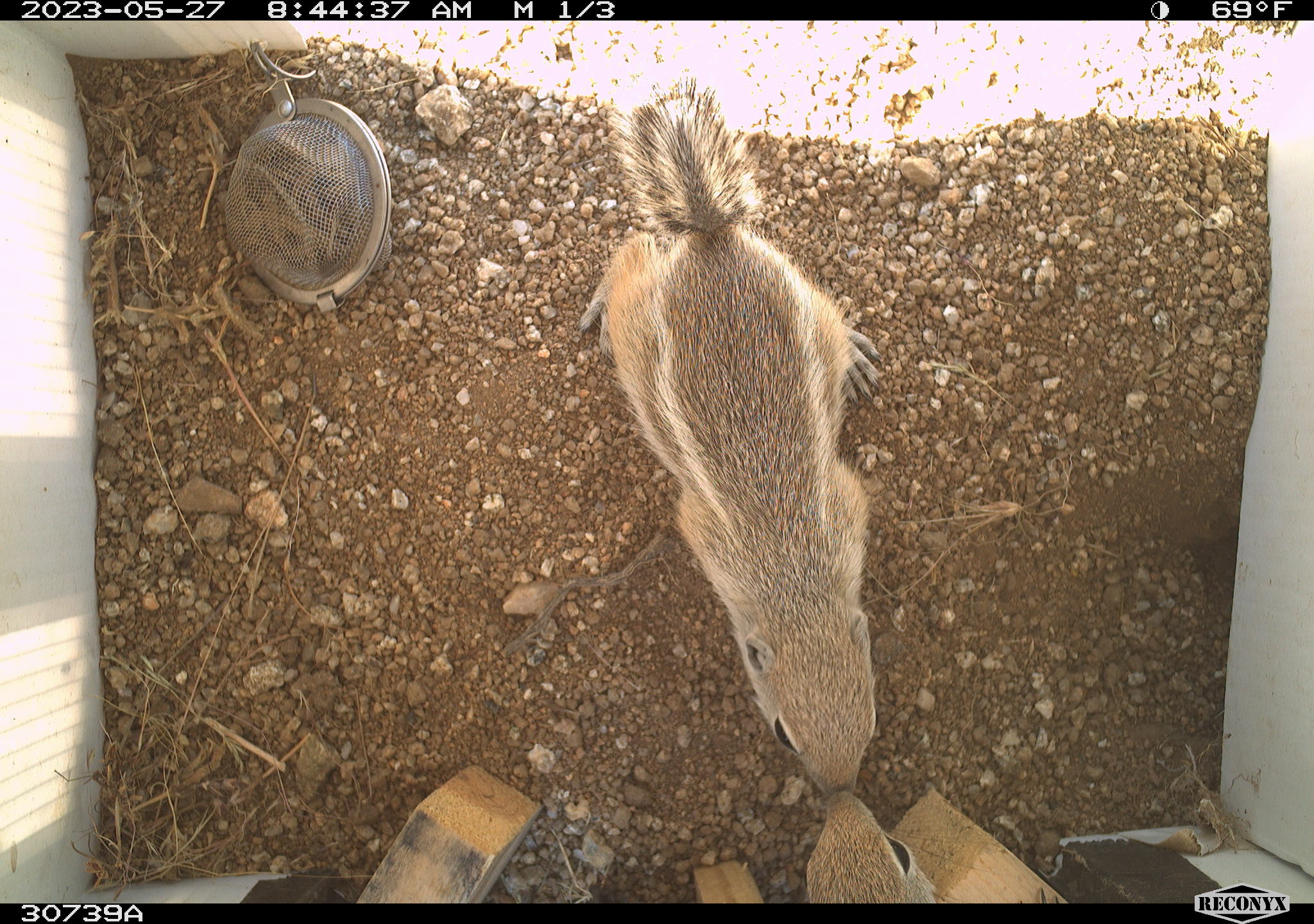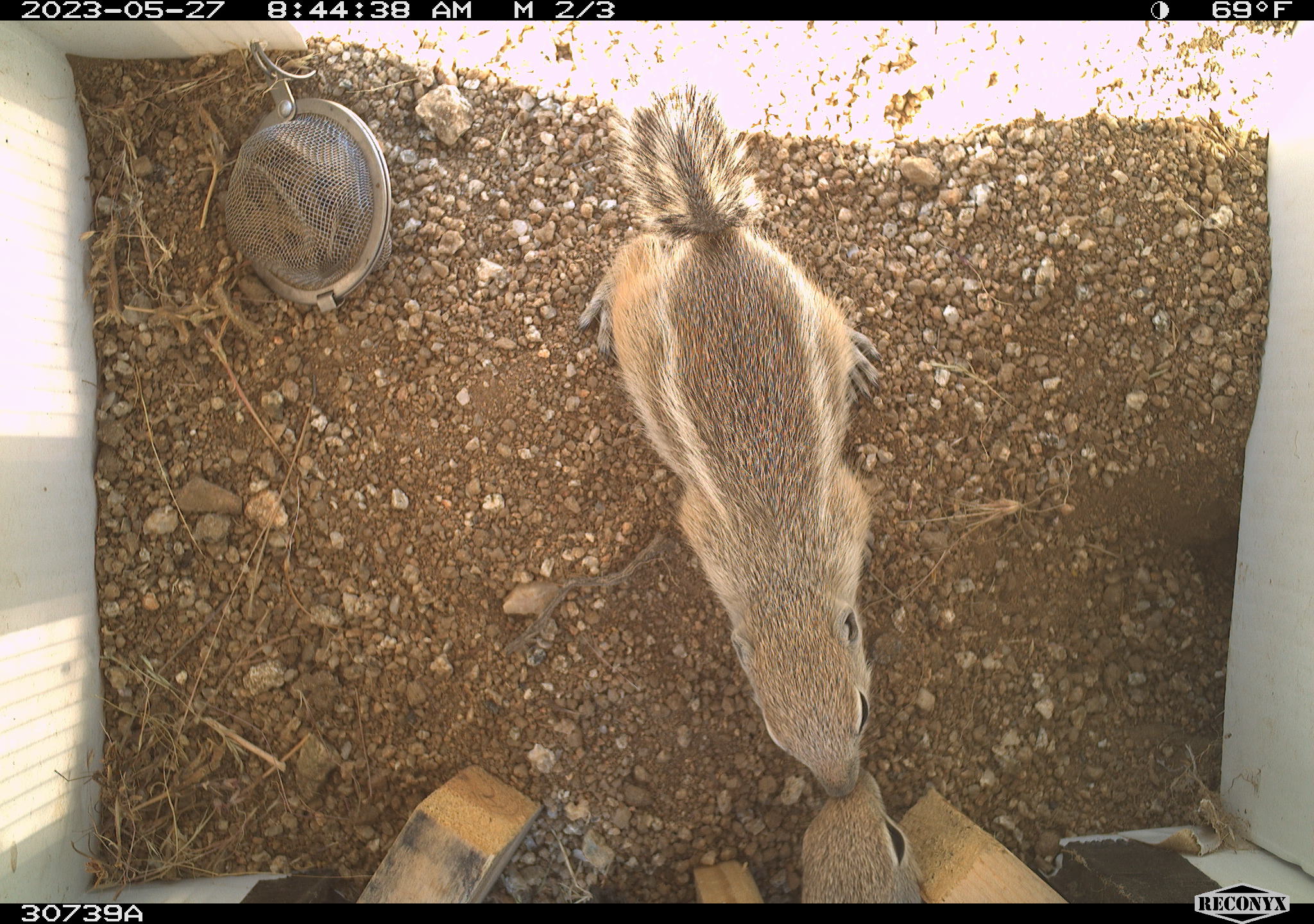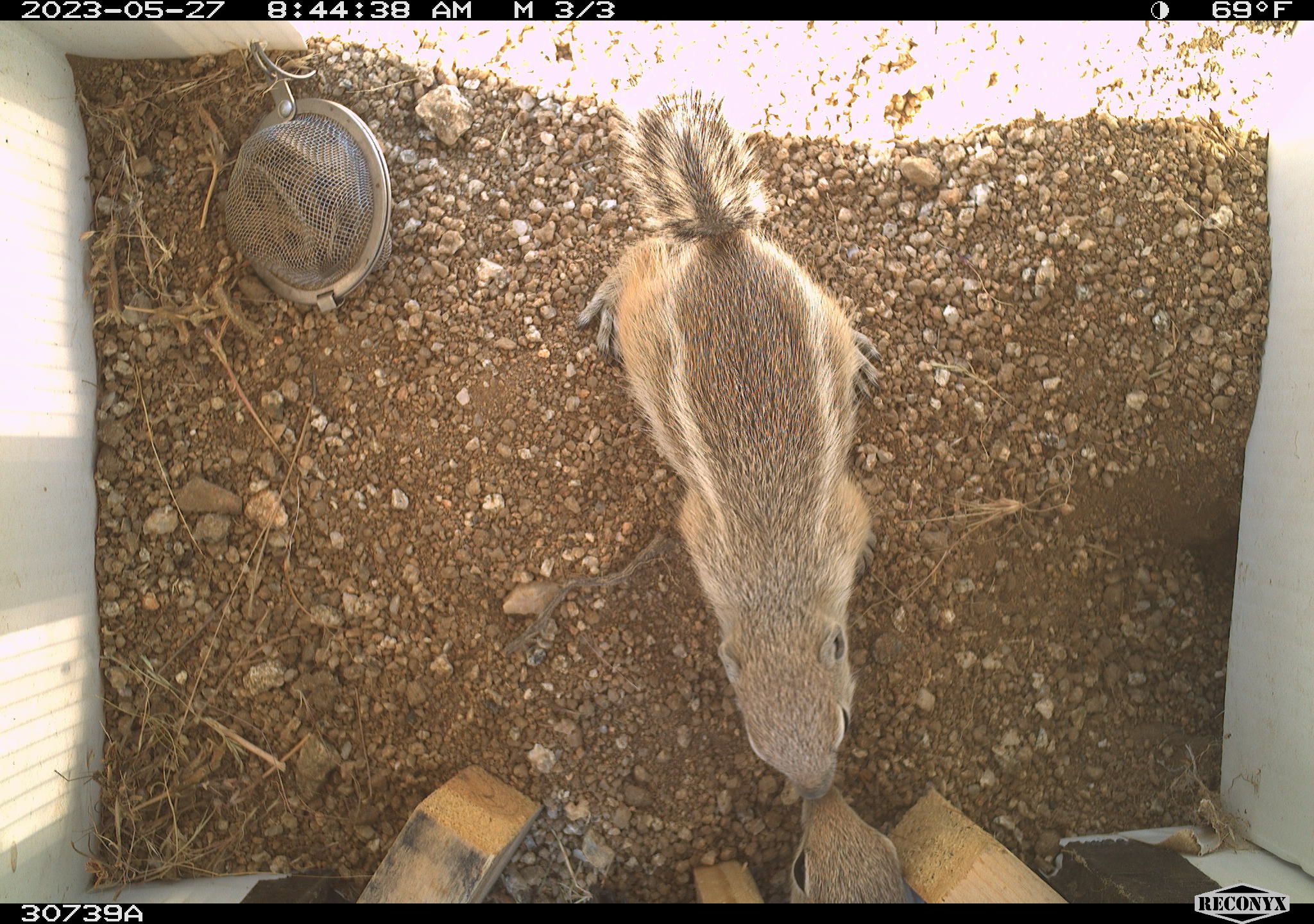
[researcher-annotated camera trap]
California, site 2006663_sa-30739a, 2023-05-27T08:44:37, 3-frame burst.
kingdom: Animalia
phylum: Chordata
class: Mammalia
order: Rodentia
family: Sciuridae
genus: Ammospermophilus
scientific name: Ammospermophilus leucurus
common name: white-tailed antelope squirrel